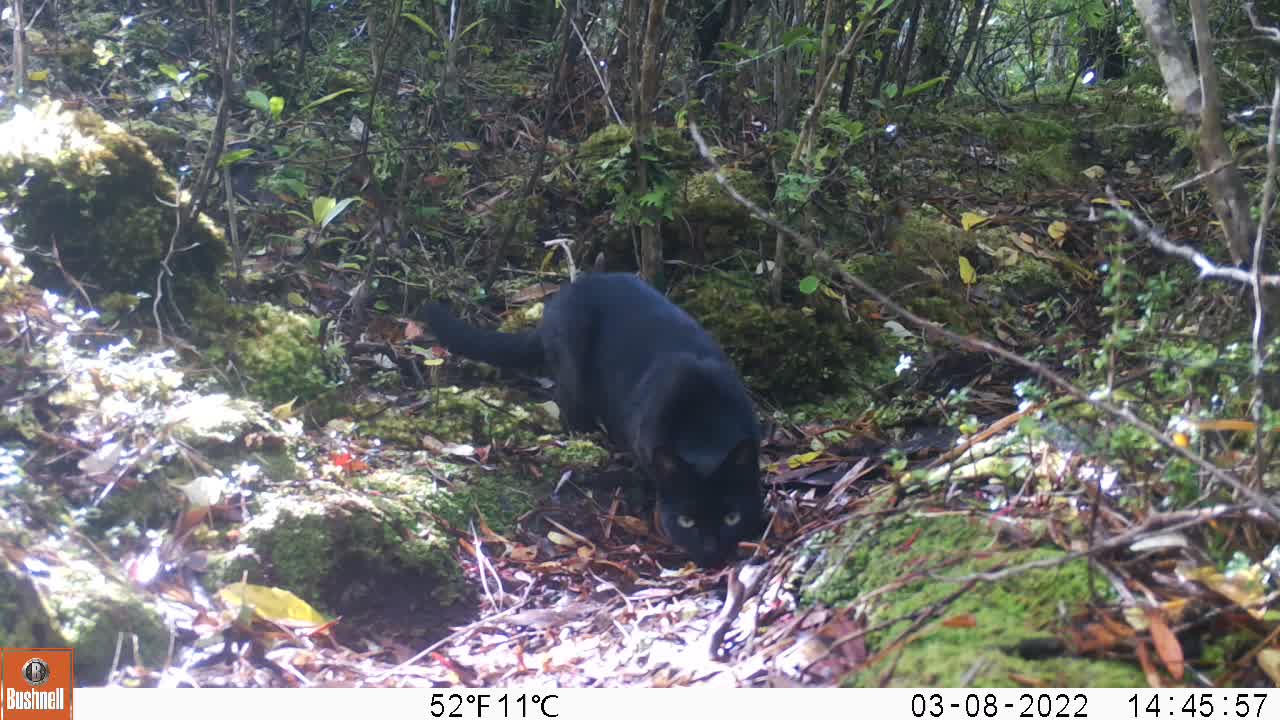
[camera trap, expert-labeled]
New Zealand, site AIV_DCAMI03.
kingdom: Animalia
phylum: Chordata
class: Mammalia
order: Carnivora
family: Felidae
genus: Felis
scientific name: Felis catus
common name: domestic cat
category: cat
Cat (domestic cat) (Felis catus).